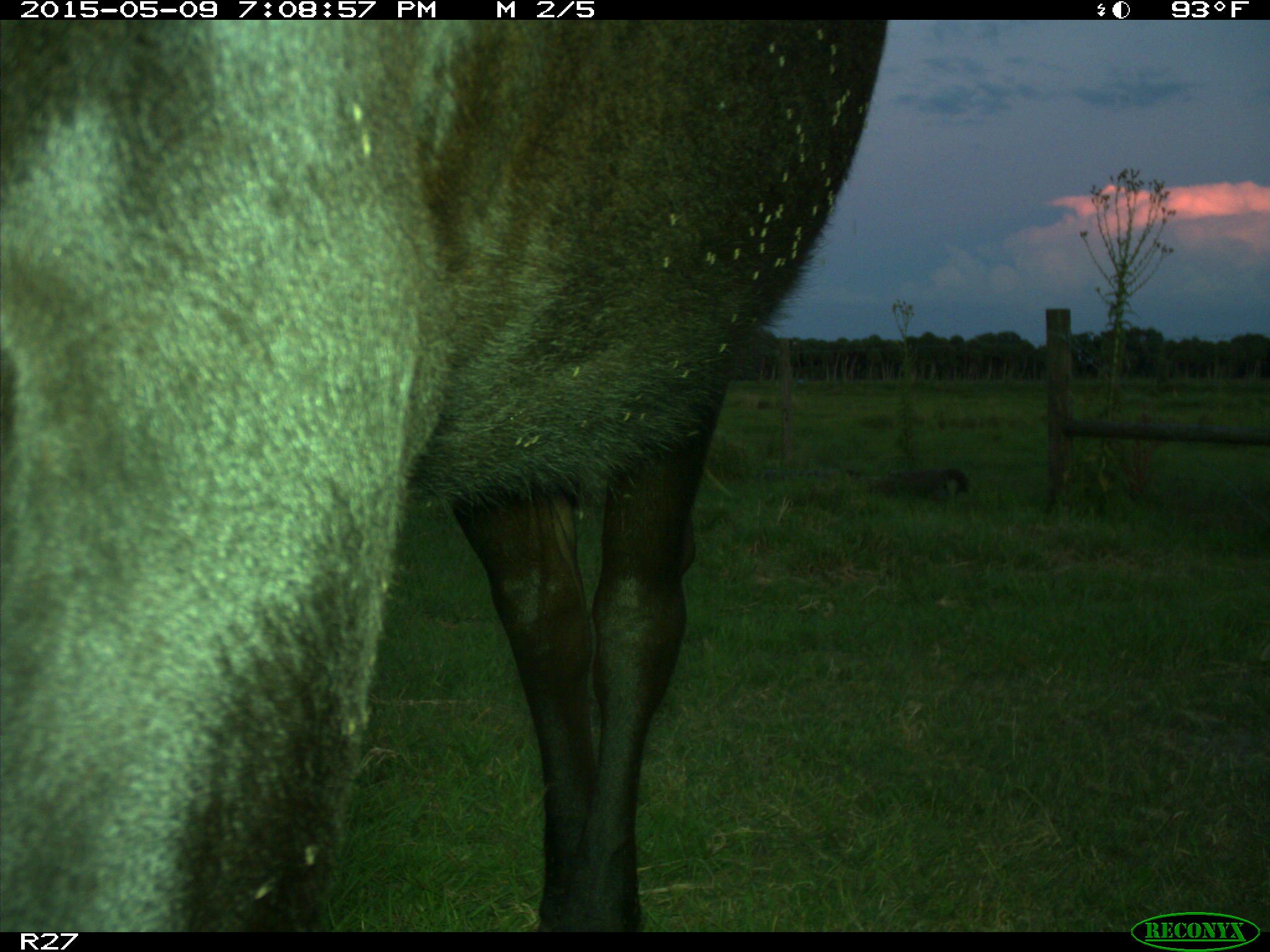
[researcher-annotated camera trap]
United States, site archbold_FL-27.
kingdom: Animalia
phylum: Chordata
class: Mammalia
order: Artiodactyla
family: Bovidae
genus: Bos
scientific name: Bos taurus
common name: domestic cow